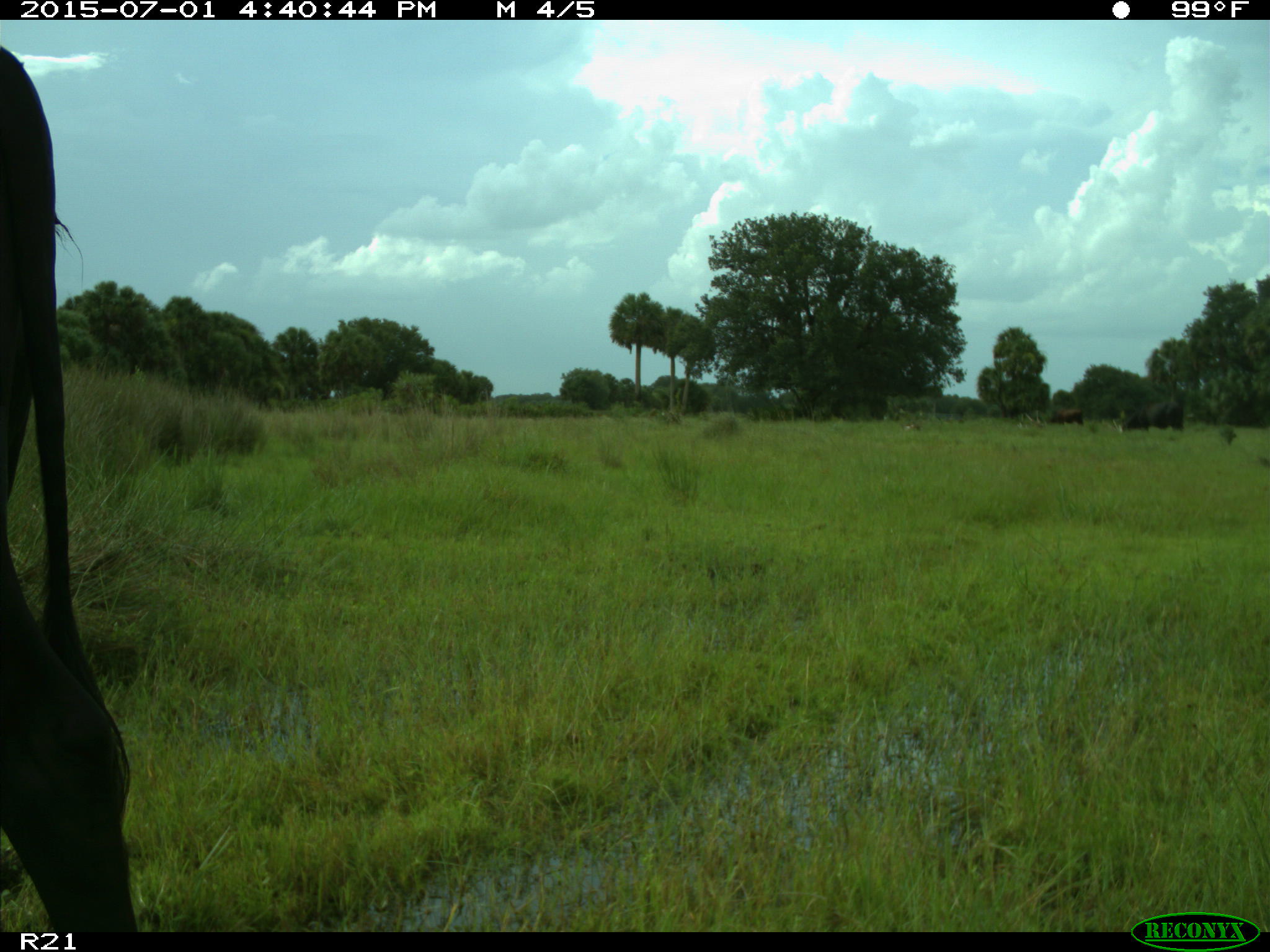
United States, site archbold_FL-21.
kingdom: Animalia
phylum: Chordata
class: Mammalia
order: Artiodactyla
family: Bovidae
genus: Bos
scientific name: Bos taurus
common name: domestic cow